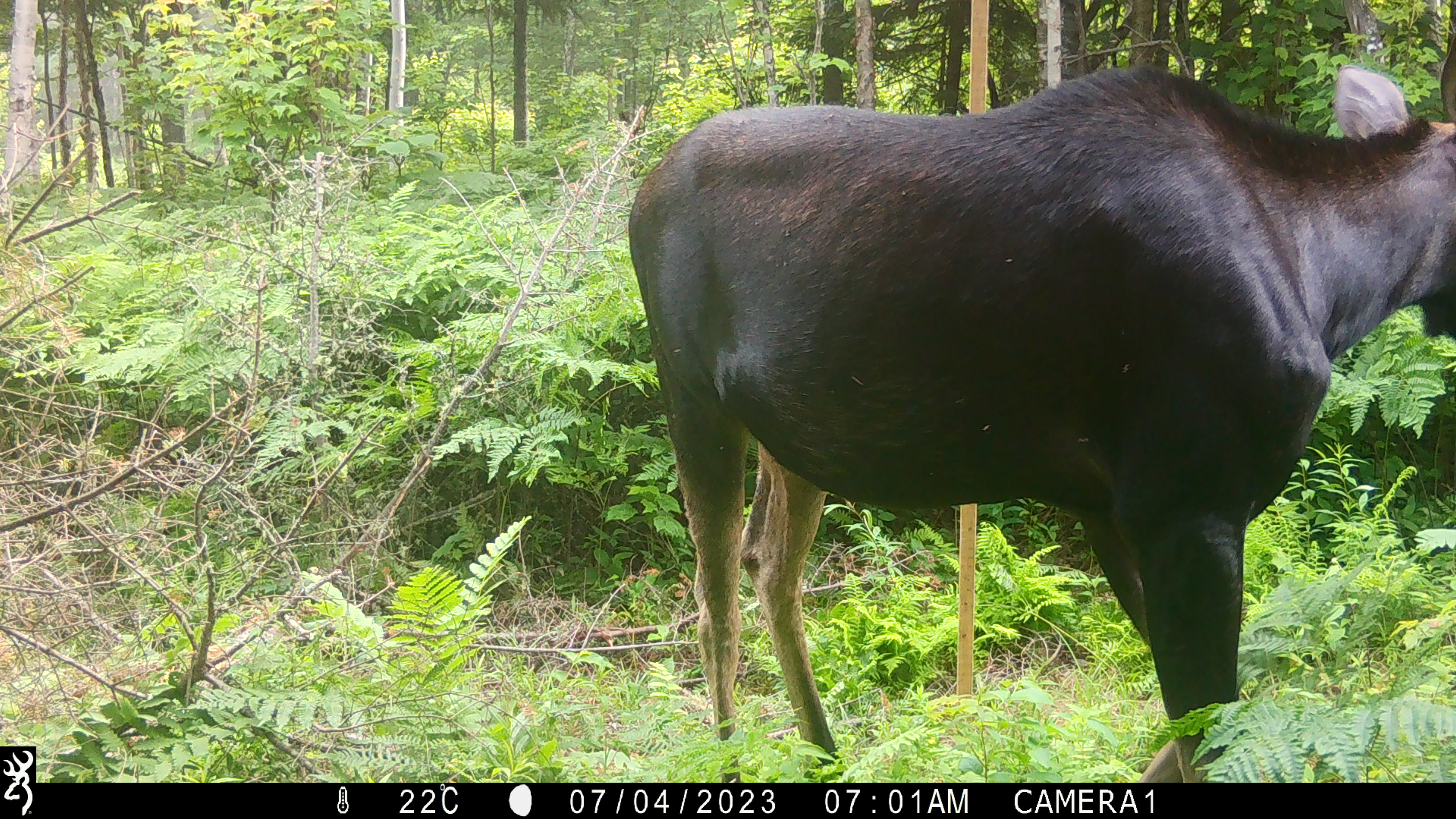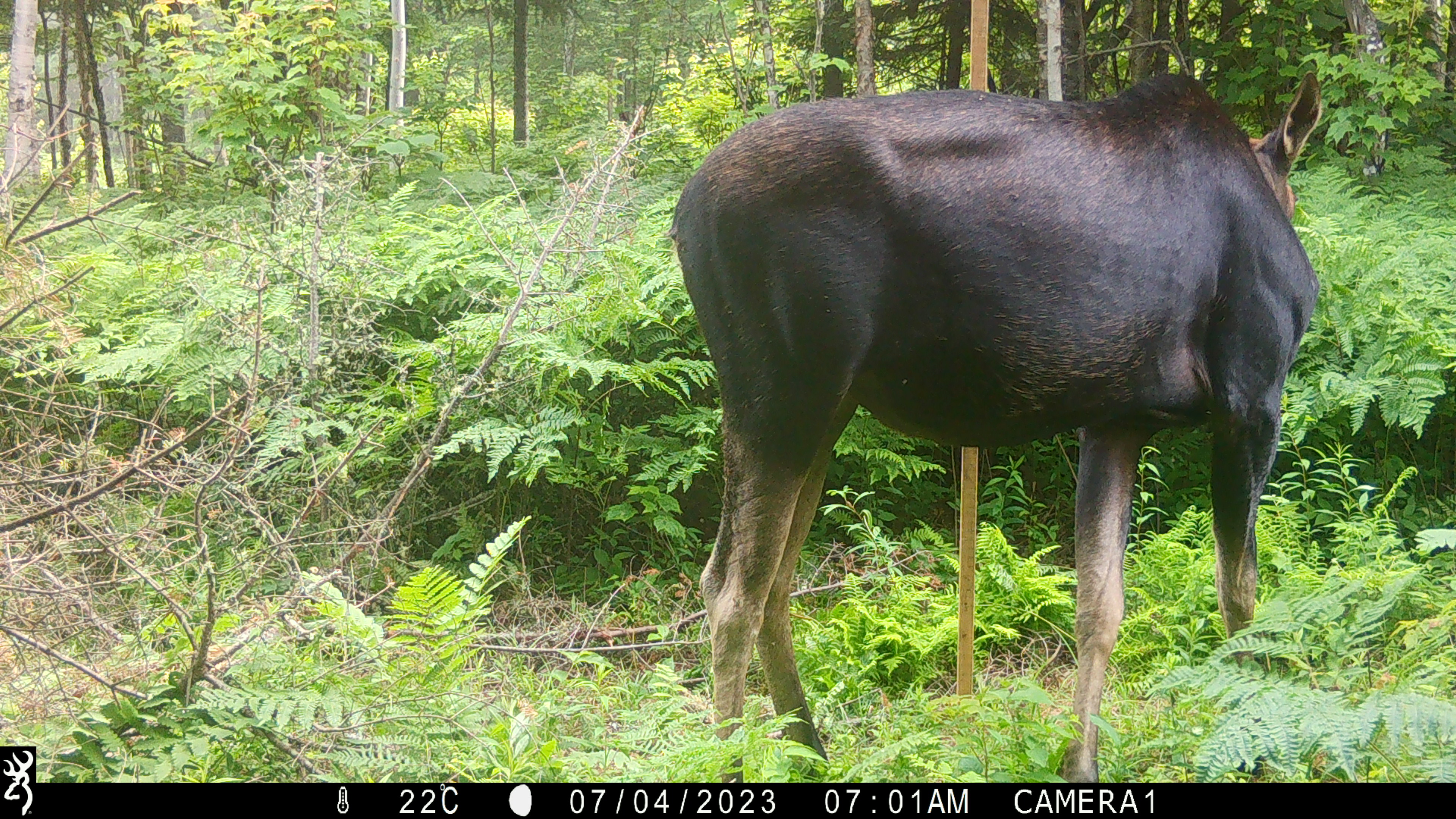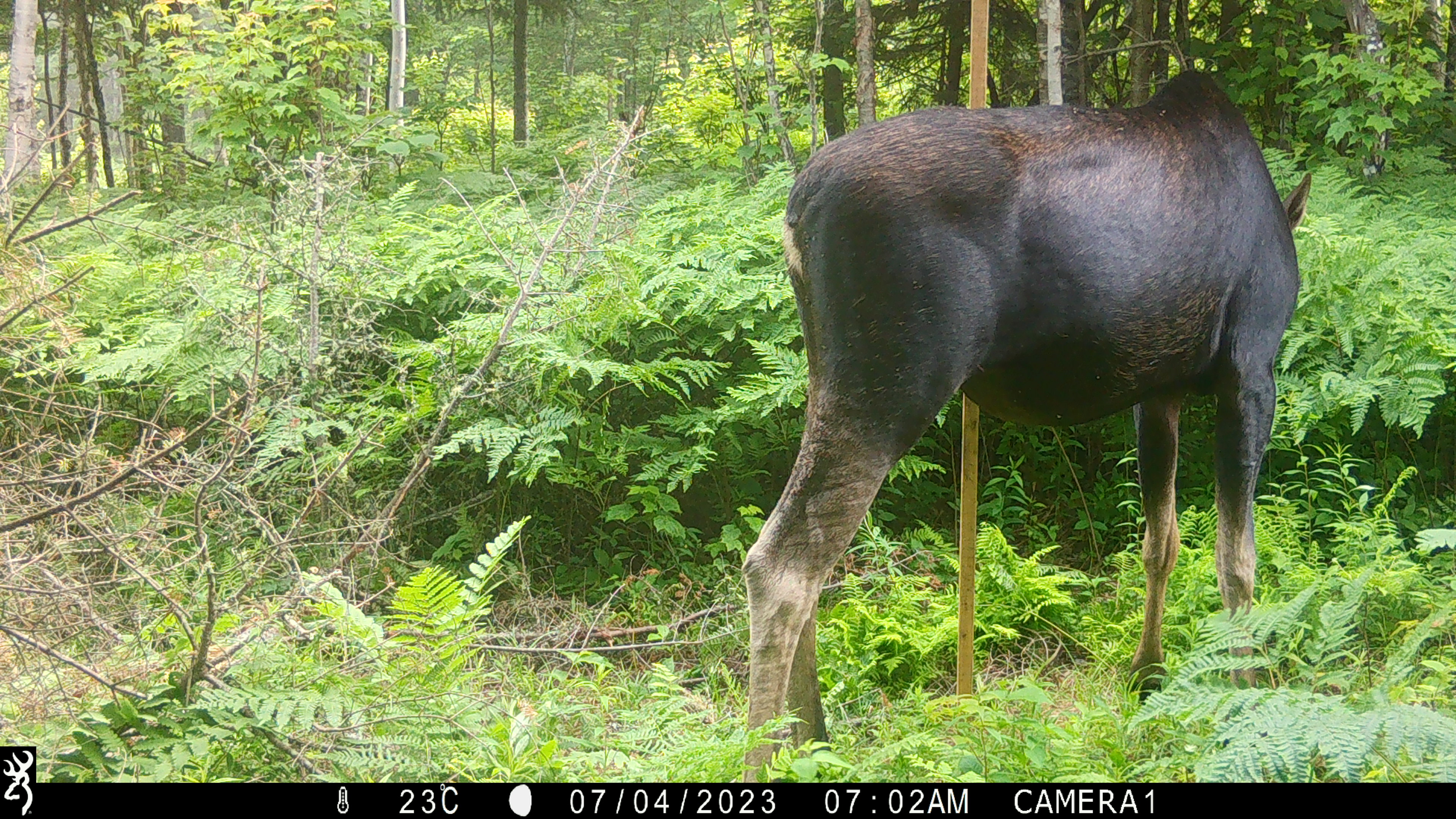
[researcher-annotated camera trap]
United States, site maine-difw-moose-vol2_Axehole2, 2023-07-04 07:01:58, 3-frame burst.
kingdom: Animalia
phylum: Chordata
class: Mammalia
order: Artiodactyla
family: Cervidae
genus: Alces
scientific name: Alces alces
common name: moose